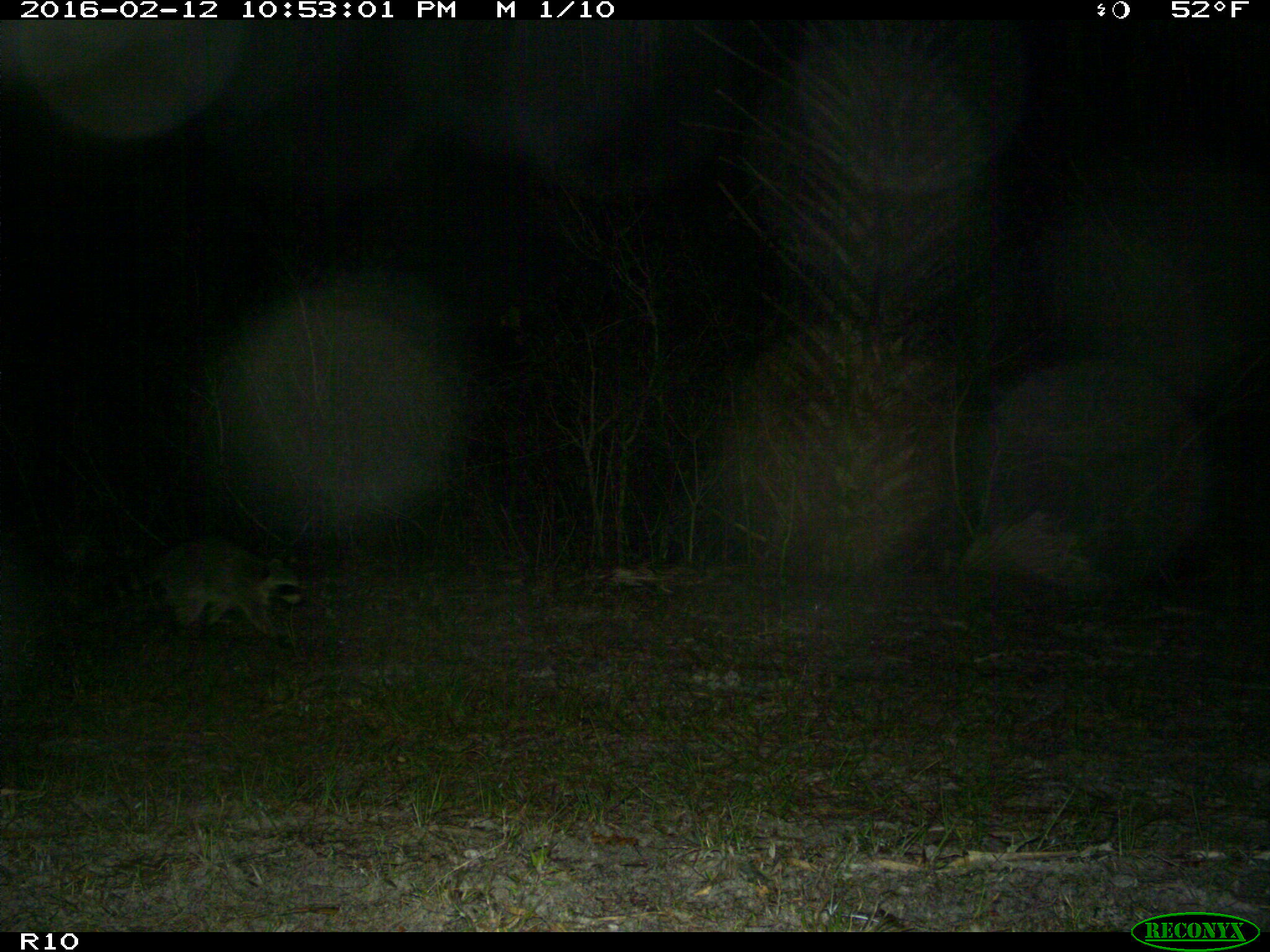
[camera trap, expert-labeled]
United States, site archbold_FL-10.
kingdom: Animalia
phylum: Chordata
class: Mammalia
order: Carnivora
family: Procyonidae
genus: Procyon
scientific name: Procyon lotor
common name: common raccoon